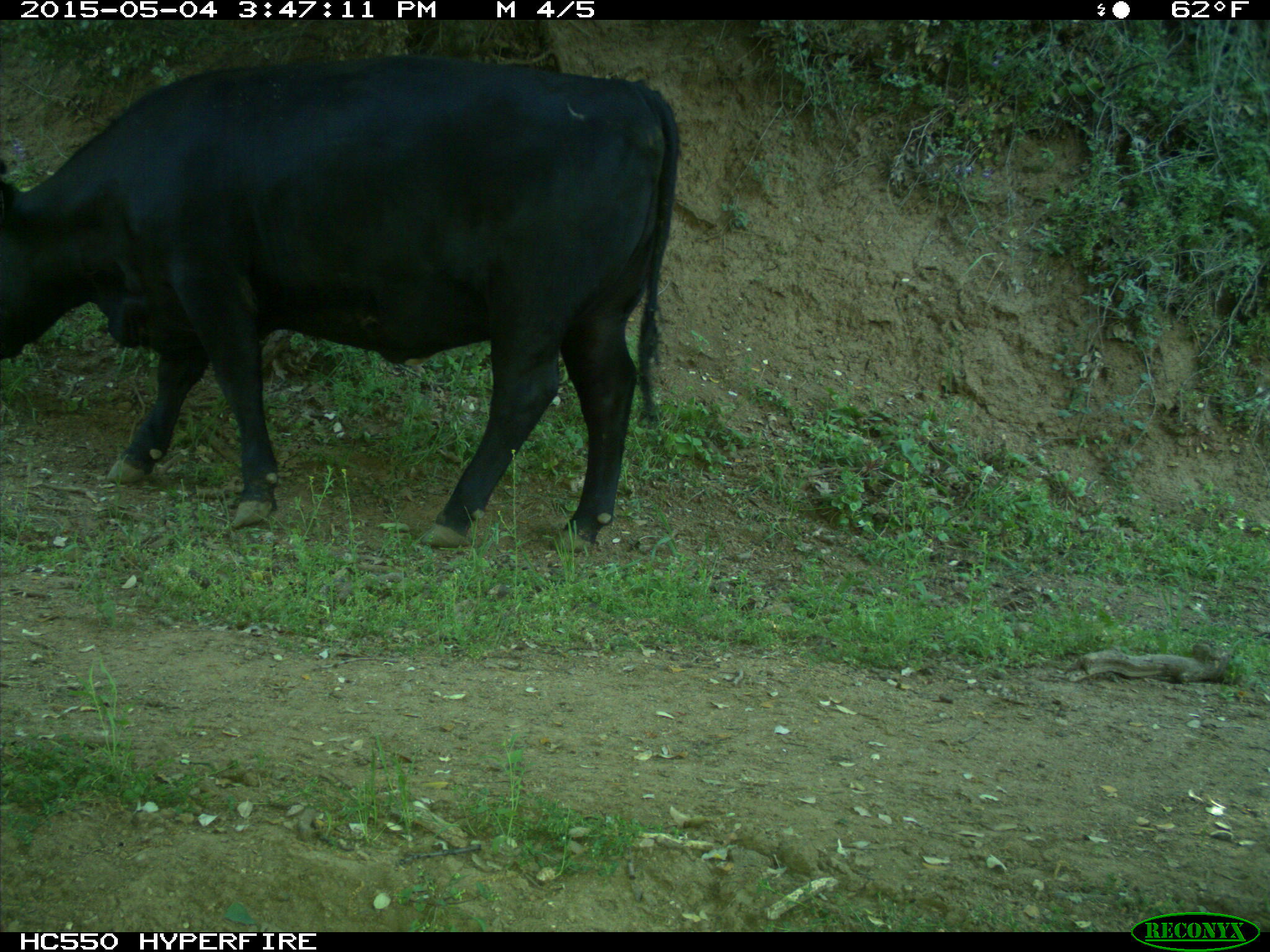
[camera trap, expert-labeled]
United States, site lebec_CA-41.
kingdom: Animalia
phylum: Chordata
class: Mammalia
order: Artiodactyla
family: Bovidae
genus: Bos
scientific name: Bos taurus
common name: domestic cow